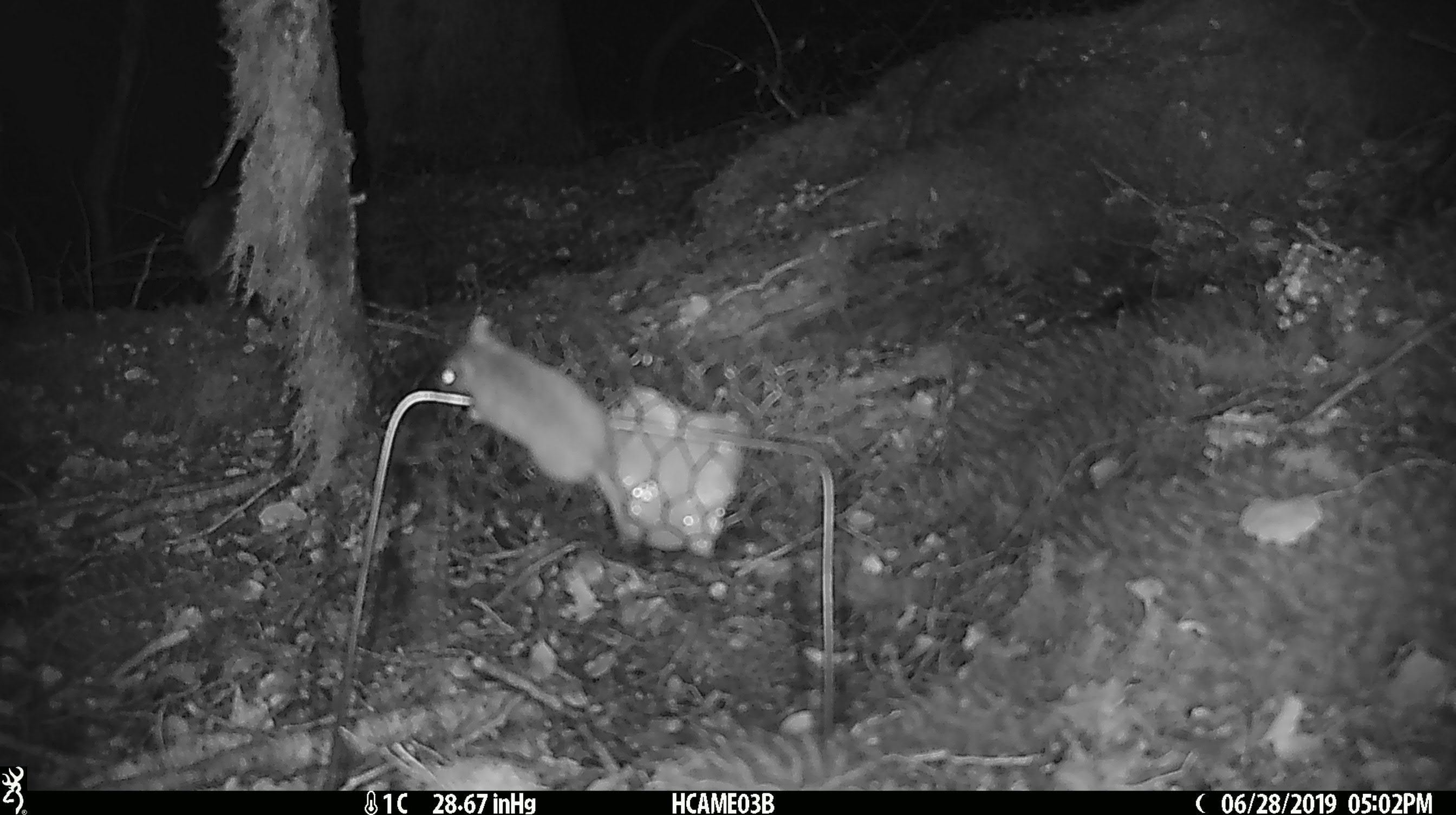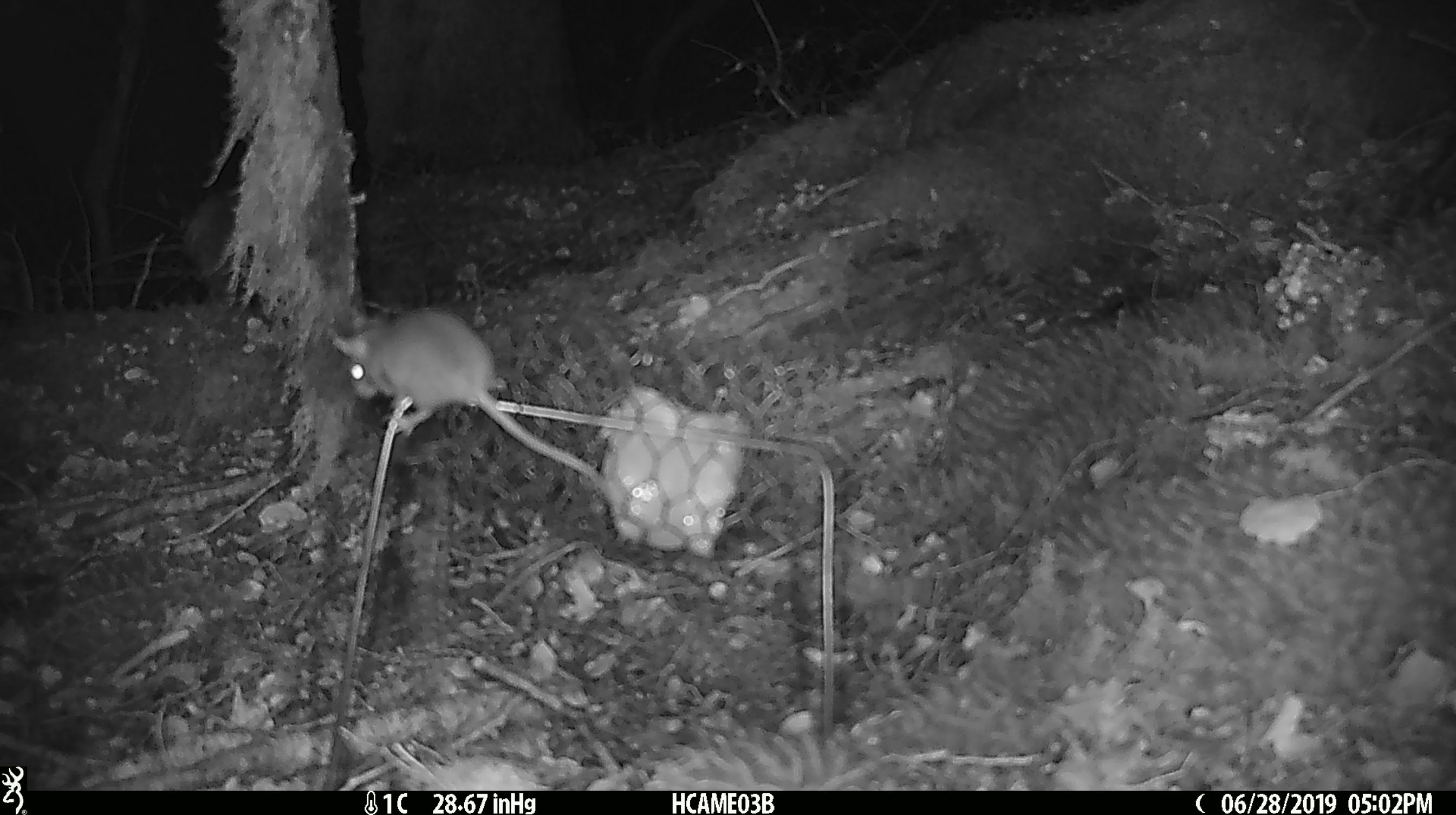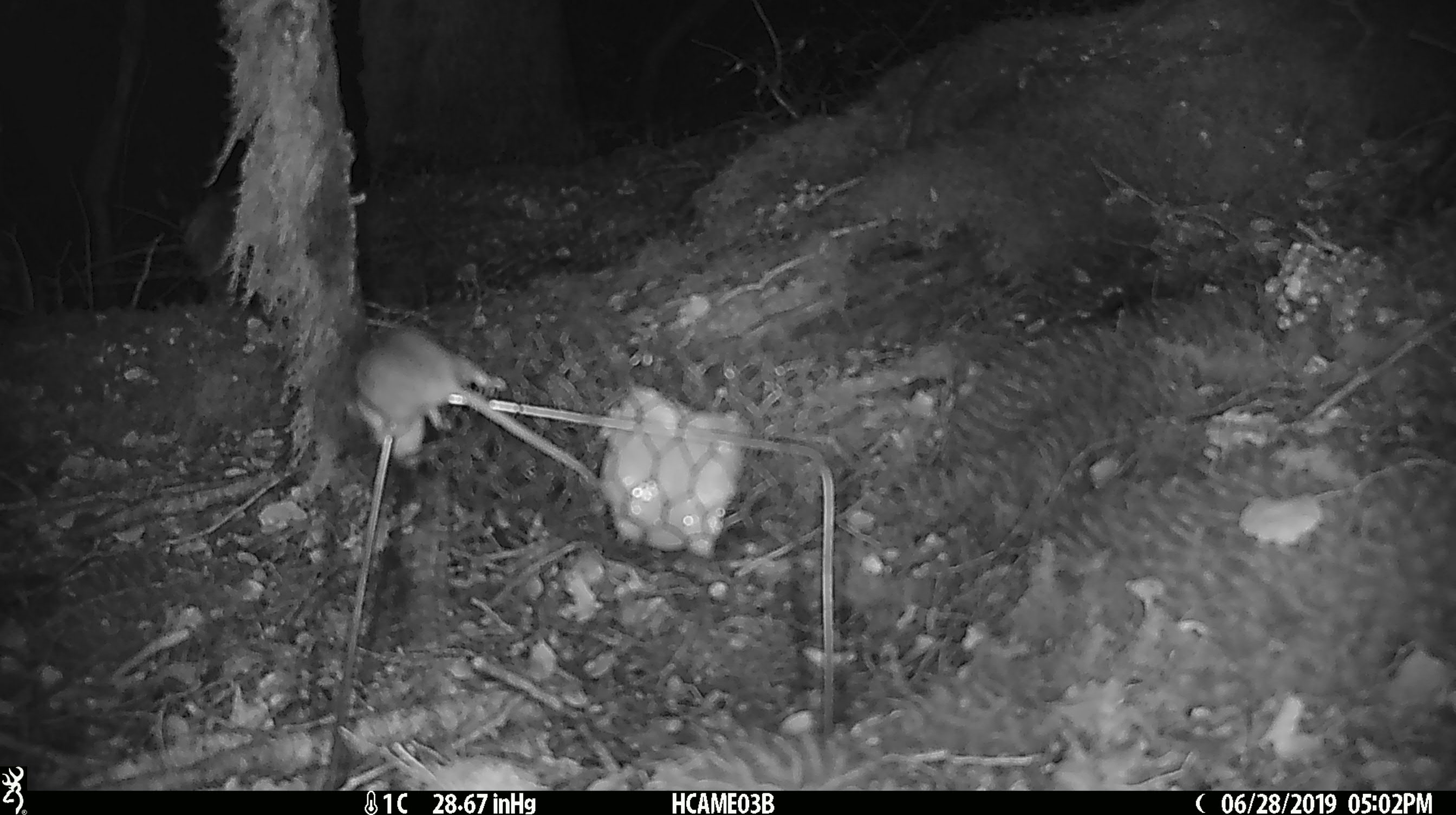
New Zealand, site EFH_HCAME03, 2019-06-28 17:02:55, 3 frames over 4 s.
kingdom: Animalia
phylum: Chordata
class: Mammalia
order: Rodentia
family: Muridae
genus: Mus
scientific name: Mus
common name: mouse